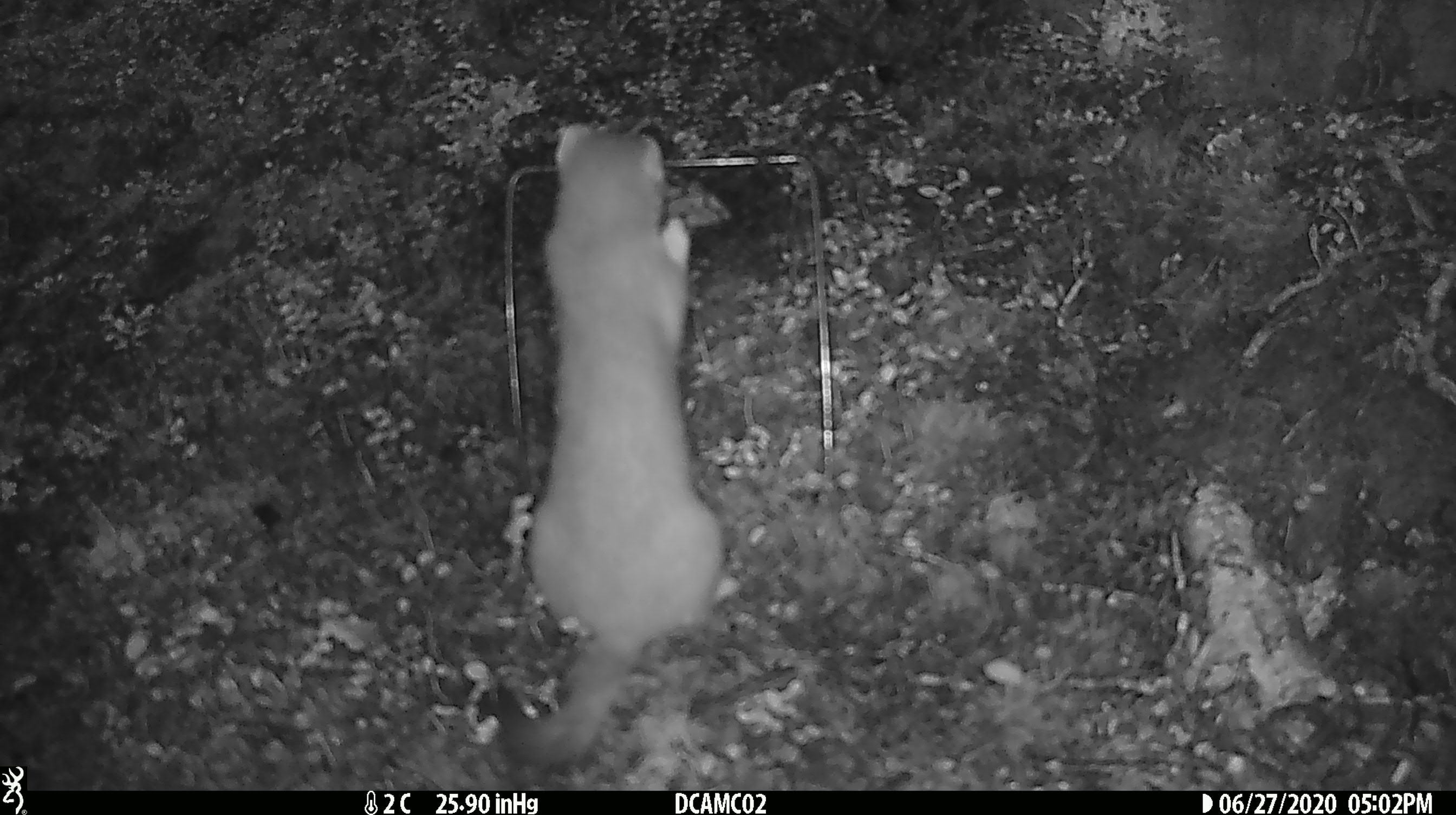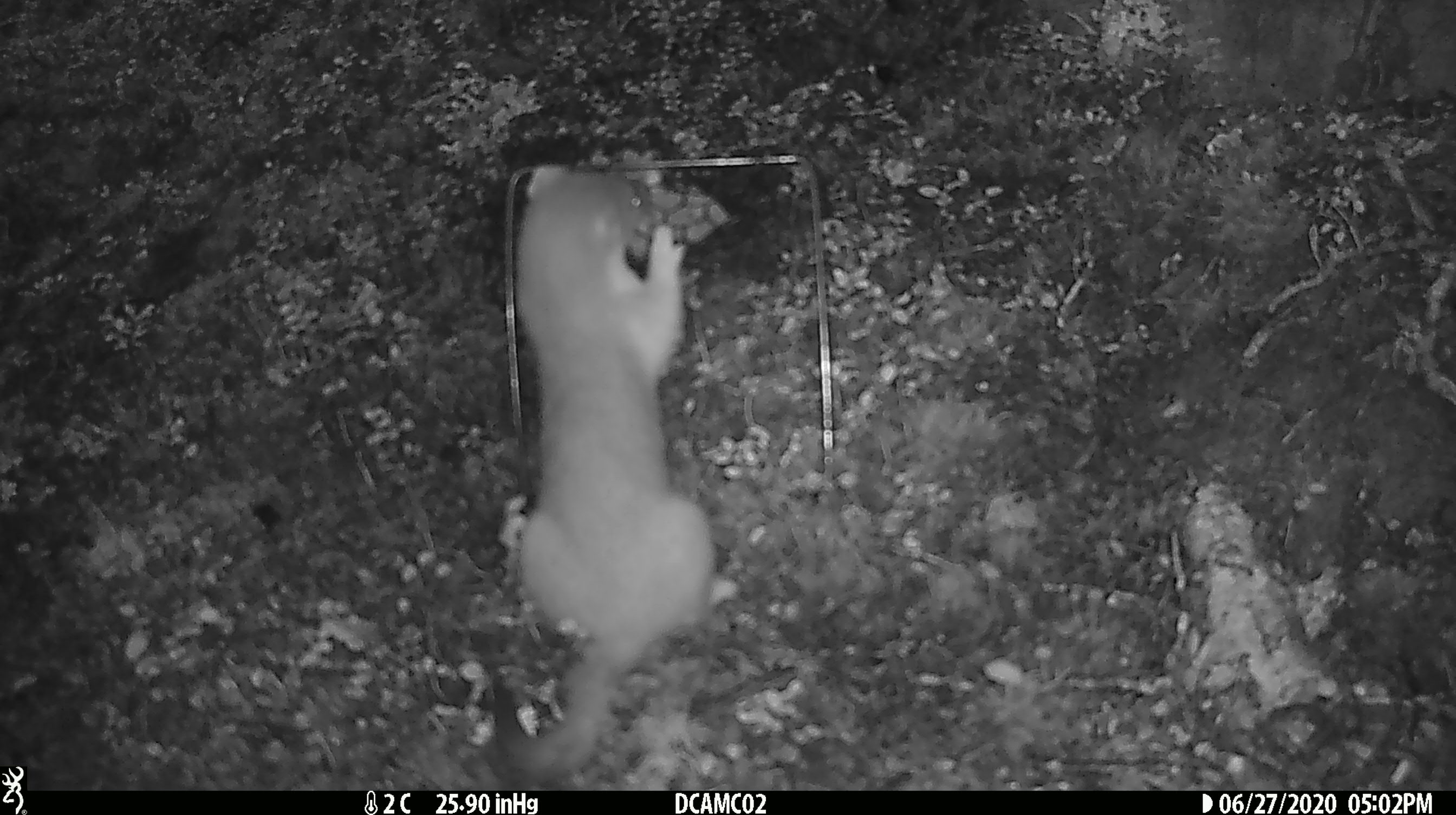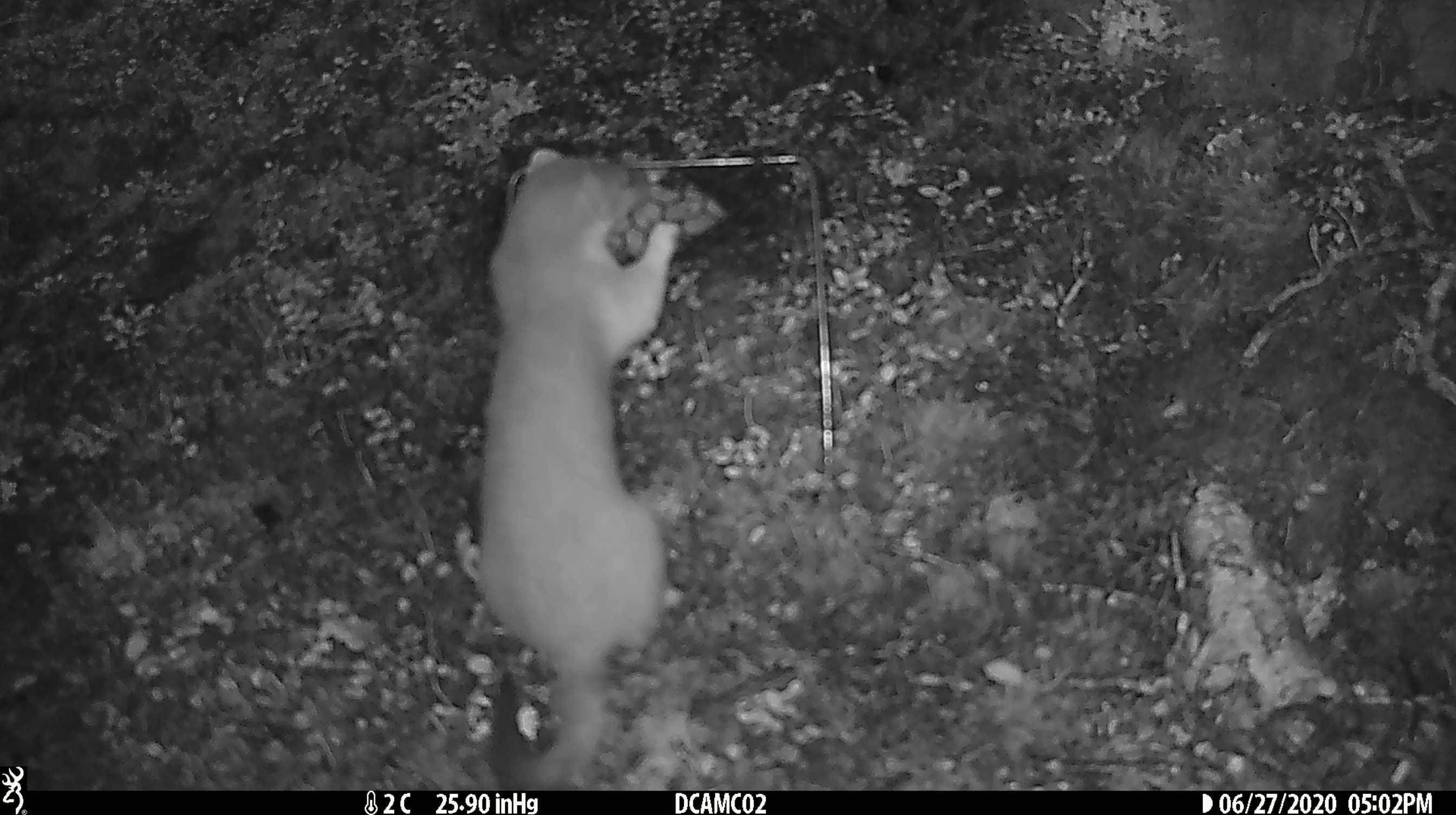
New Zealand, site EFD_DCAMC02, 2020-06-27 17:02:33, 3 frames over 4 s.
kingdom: Animalia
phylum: Chordata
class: Mammalia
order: Carnivora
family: Mustelidae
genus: Mustela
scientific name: Mustela erminea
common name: stoat